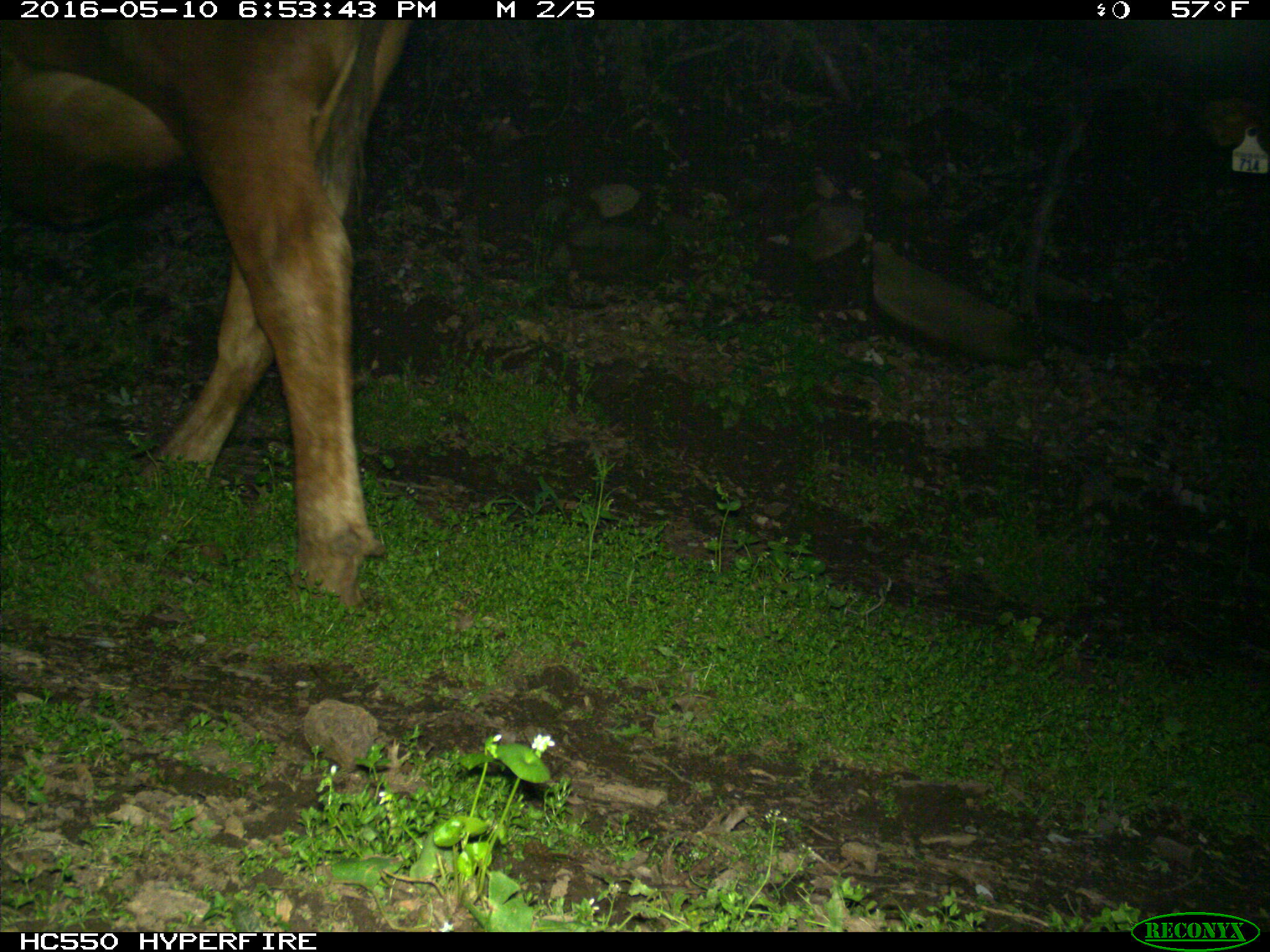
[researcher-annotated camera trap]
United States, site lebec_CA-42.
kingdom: Animalia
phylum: Chordata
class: Mammalia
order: Artiodactyla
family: Bovidae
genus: Bos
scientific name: Bos taurus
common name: domestic cow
Bos taurus (domestic cow).